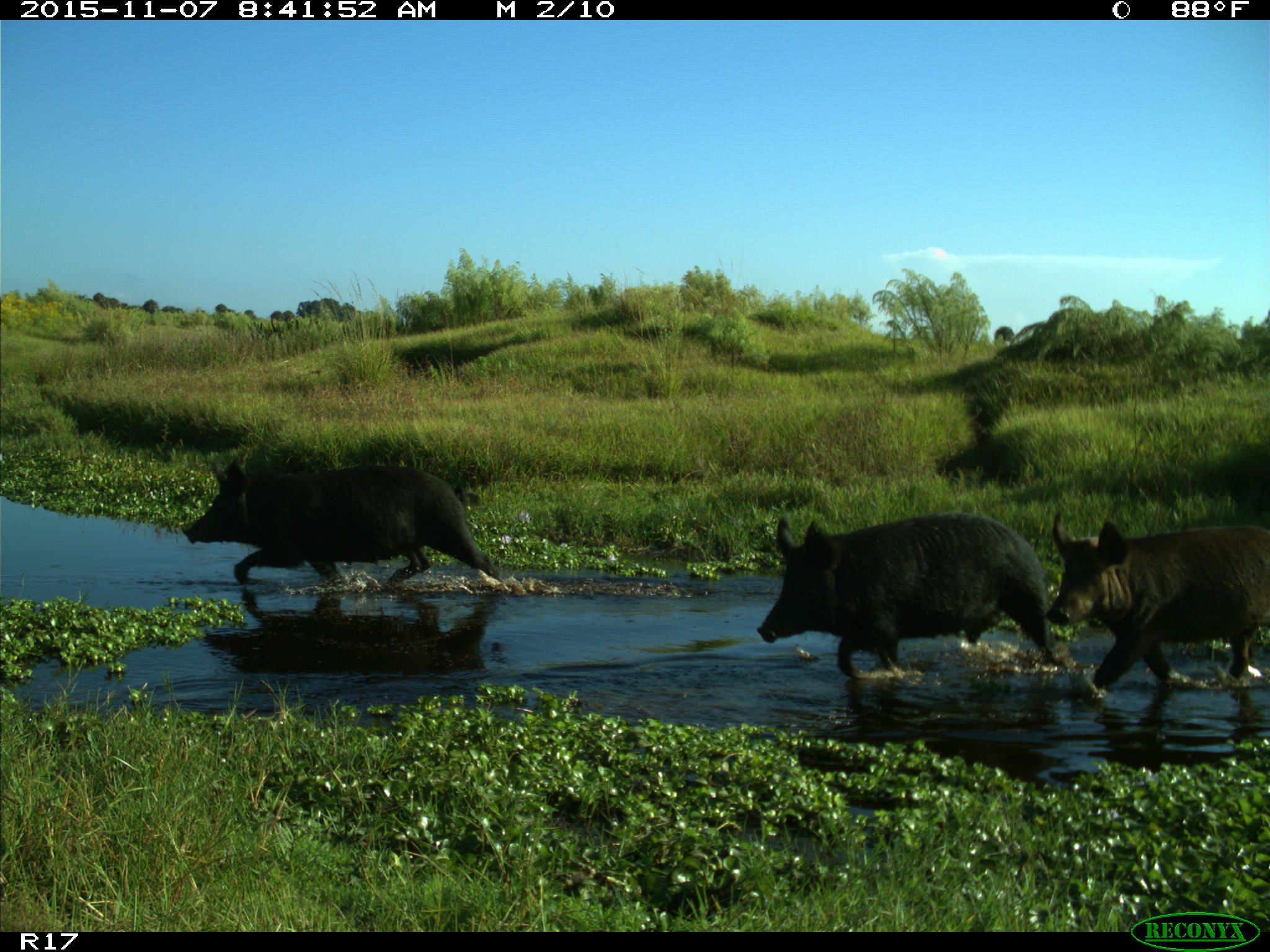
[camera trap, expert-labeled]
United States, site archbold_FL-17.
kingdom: Animalia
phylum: Chordata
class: Mammalia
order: Artiodactyla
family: Suidae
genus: Sus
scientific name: Sus scrofa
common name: wild boar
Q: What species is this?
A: Sus scrofa (wild boar).